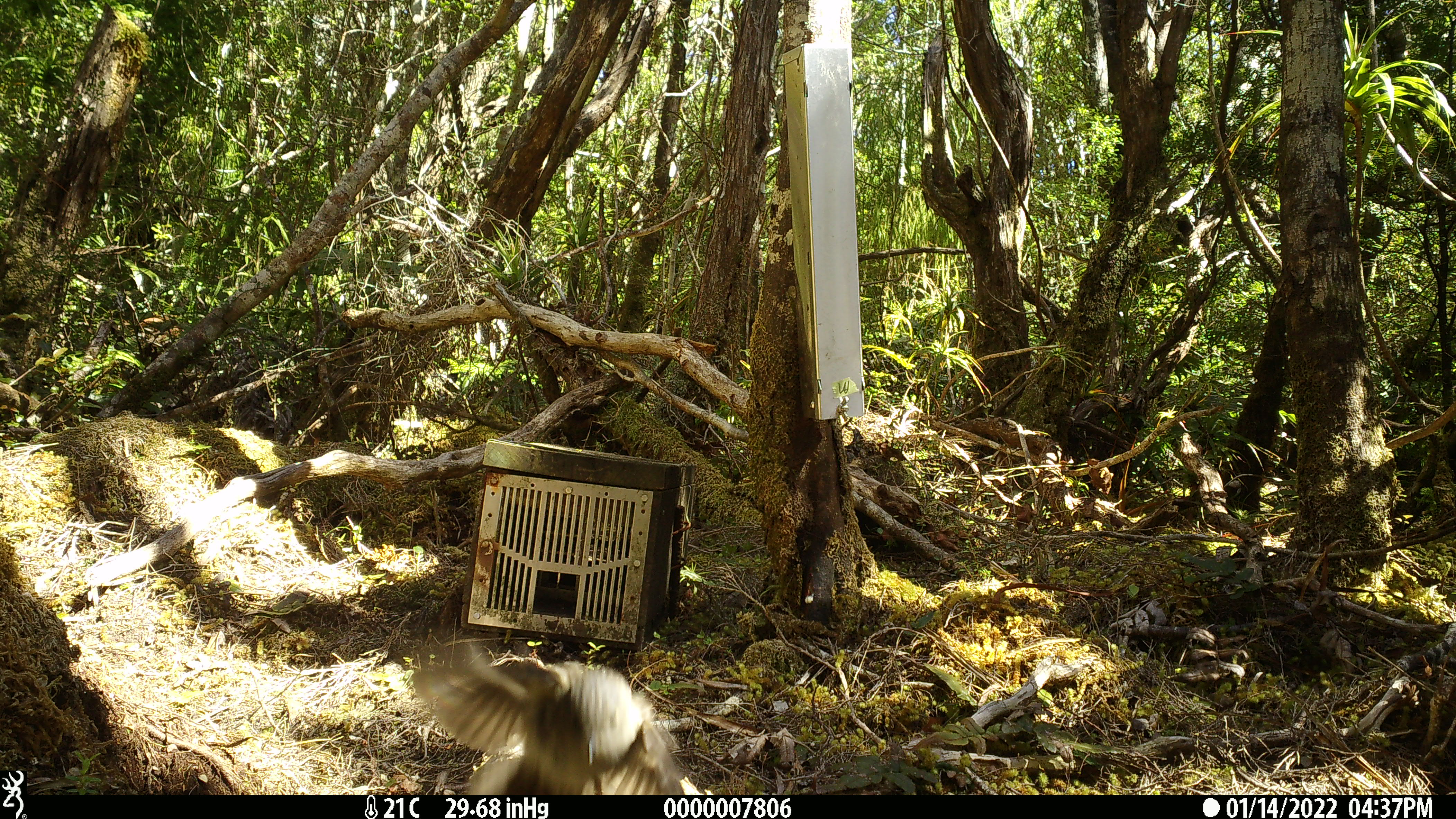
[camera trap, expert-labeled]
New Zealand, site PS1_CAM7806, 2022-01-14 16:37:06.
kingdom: Animalia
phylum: Chordata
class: Aves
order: Passeriformes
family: Petroicidae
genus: Petroica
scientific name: Petroica macrocephala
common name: tomtit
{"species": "tomtit (Petroica macrocephala)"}